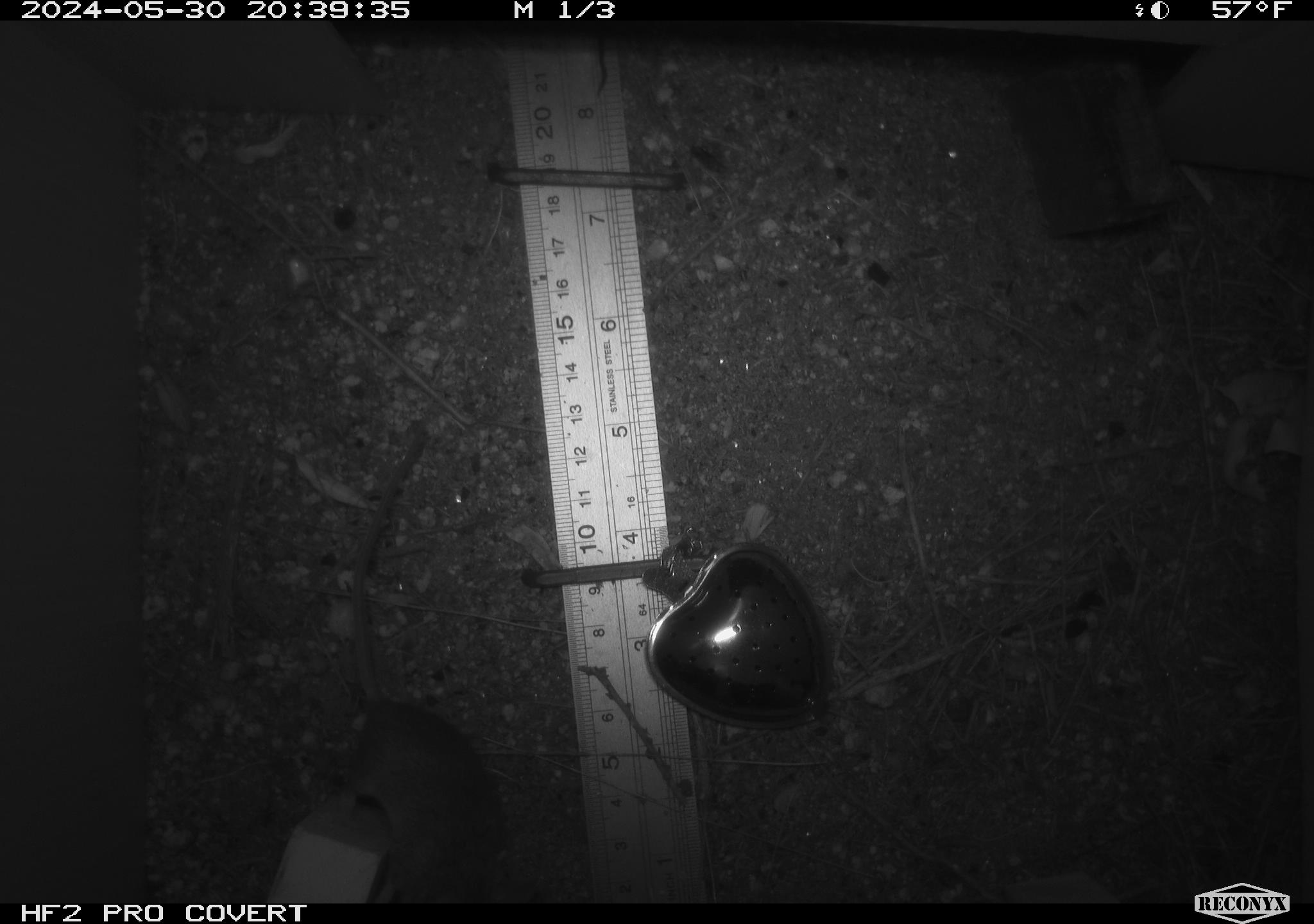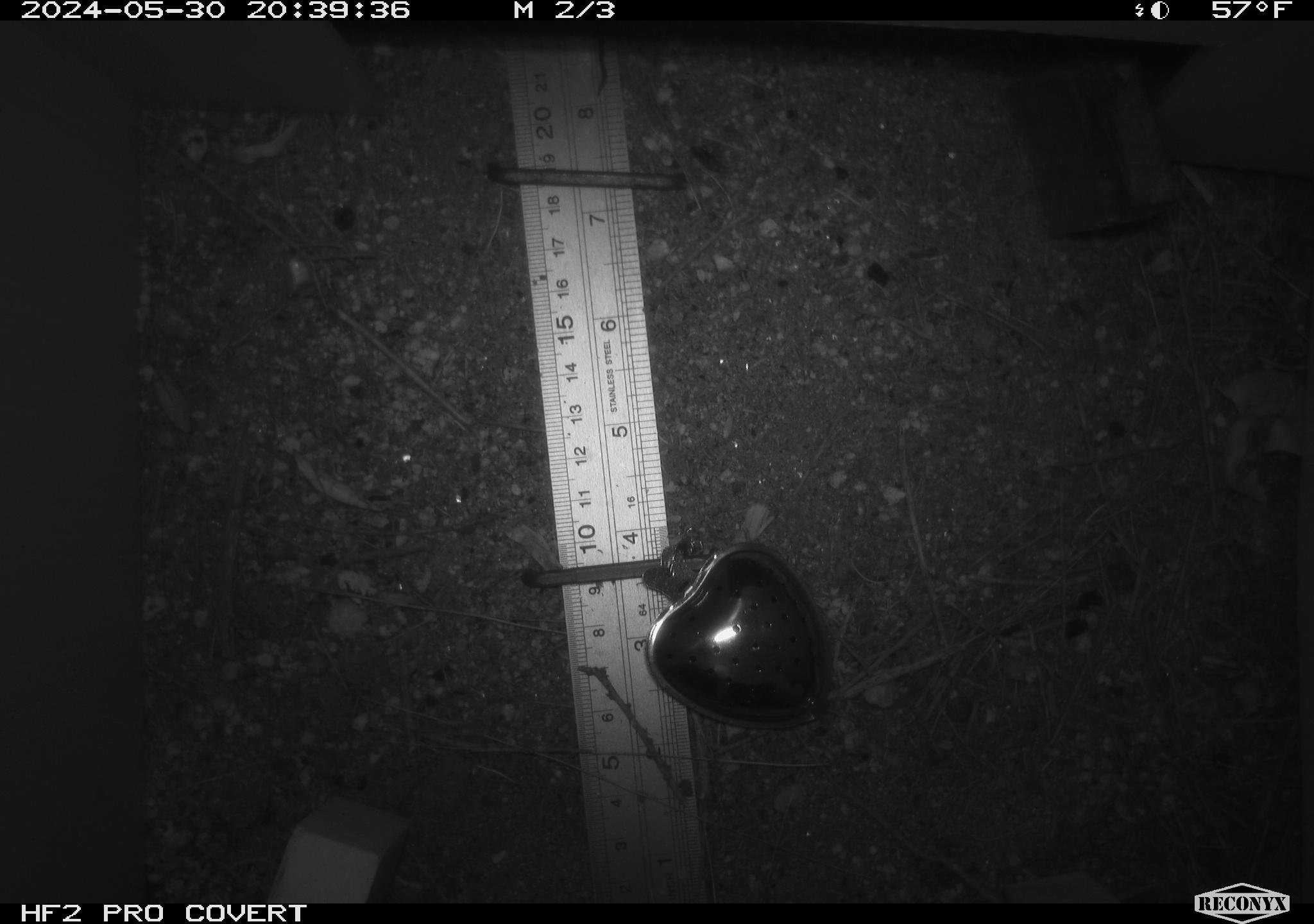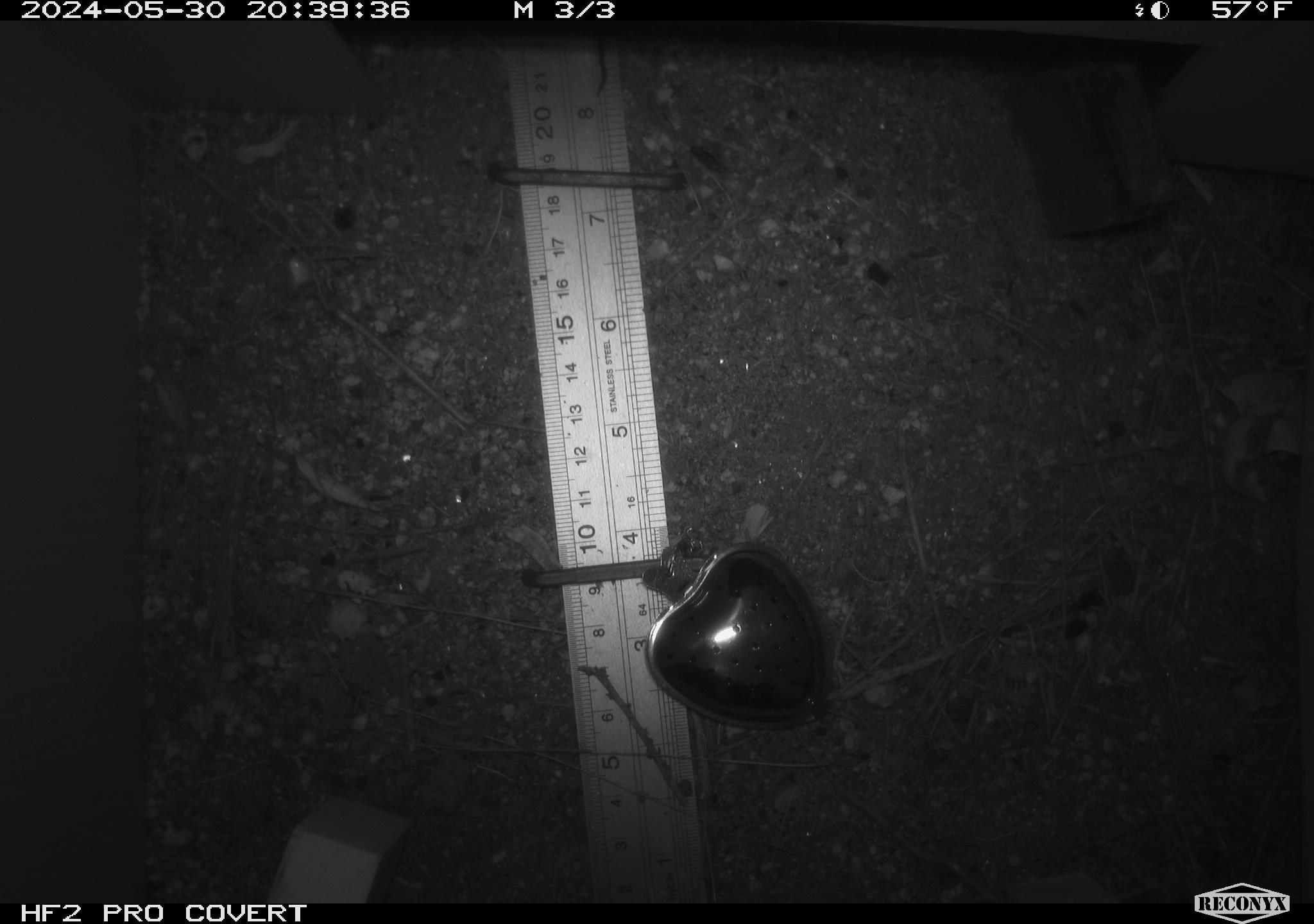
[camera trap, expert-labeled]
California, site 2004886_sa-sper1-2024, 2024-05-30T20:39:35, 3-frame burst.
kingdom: Animalia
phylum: Chordata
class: Mammalia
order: Rodentia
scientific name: Rodentia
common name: mouse species